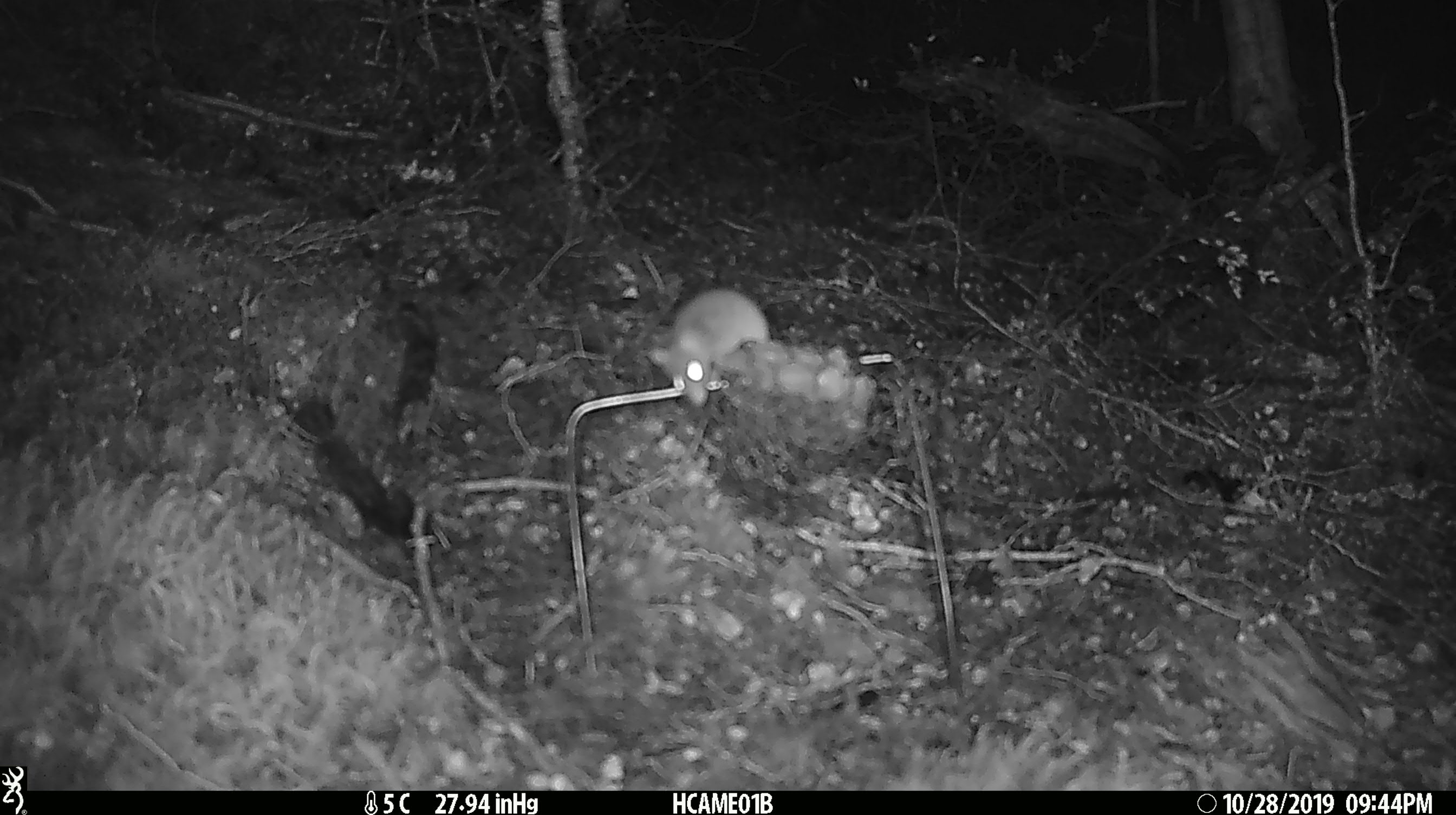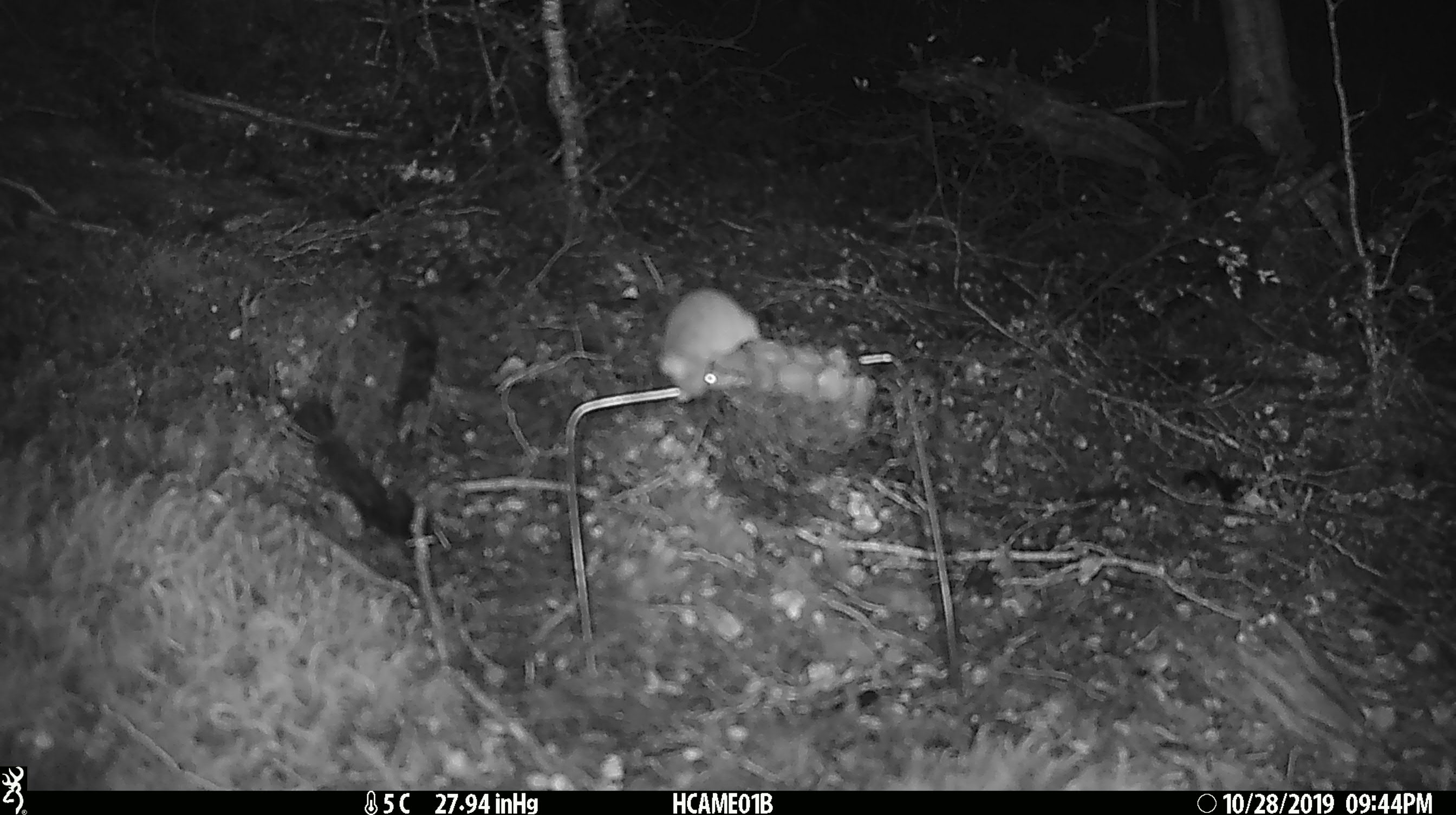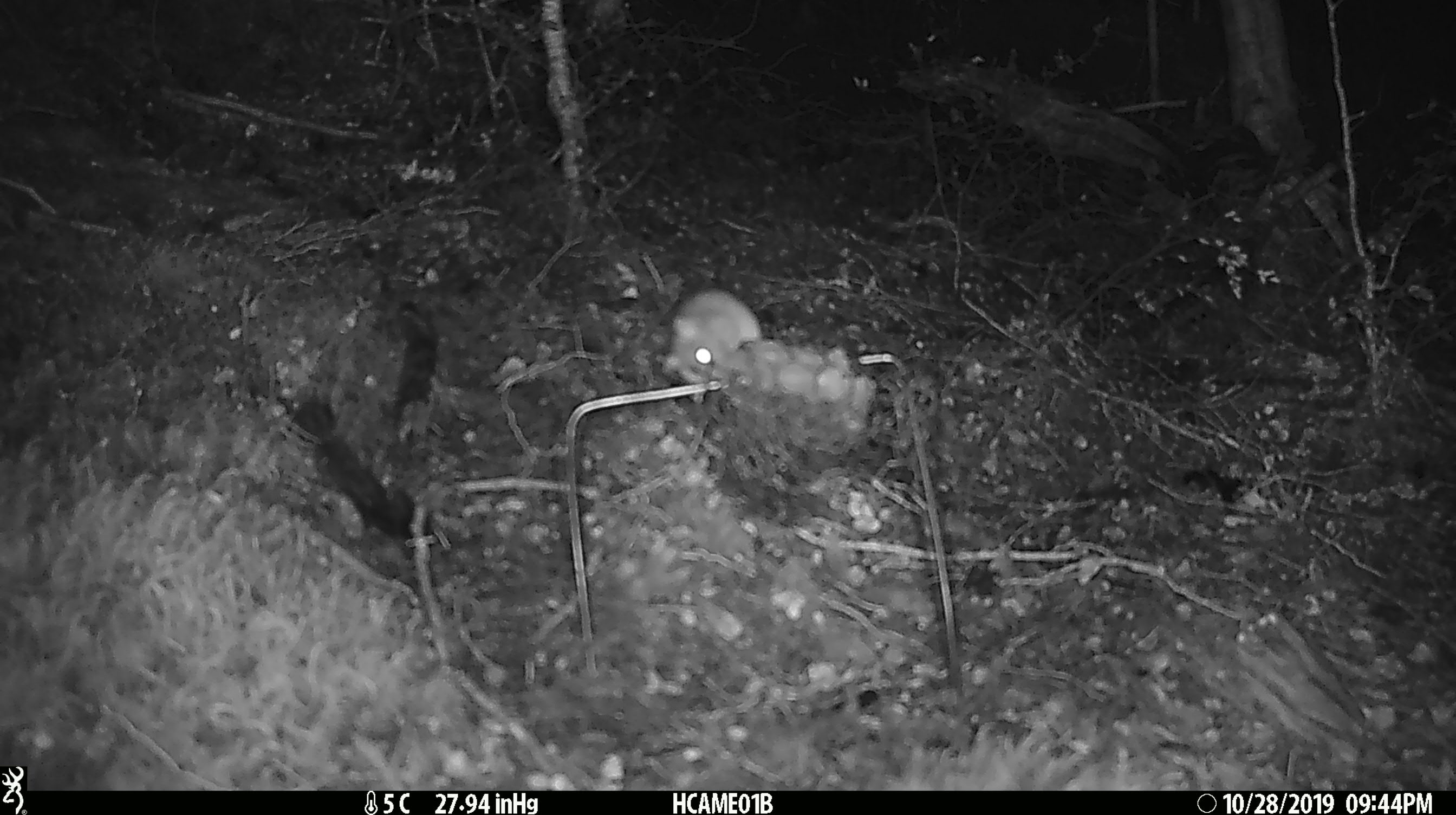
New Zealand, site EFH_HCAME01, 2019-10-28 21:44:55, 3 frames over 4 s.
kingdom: Animalia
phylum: Chordata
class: Mammalia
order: Rodentia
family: Muridae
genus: Mus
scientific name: Mus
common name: mouse